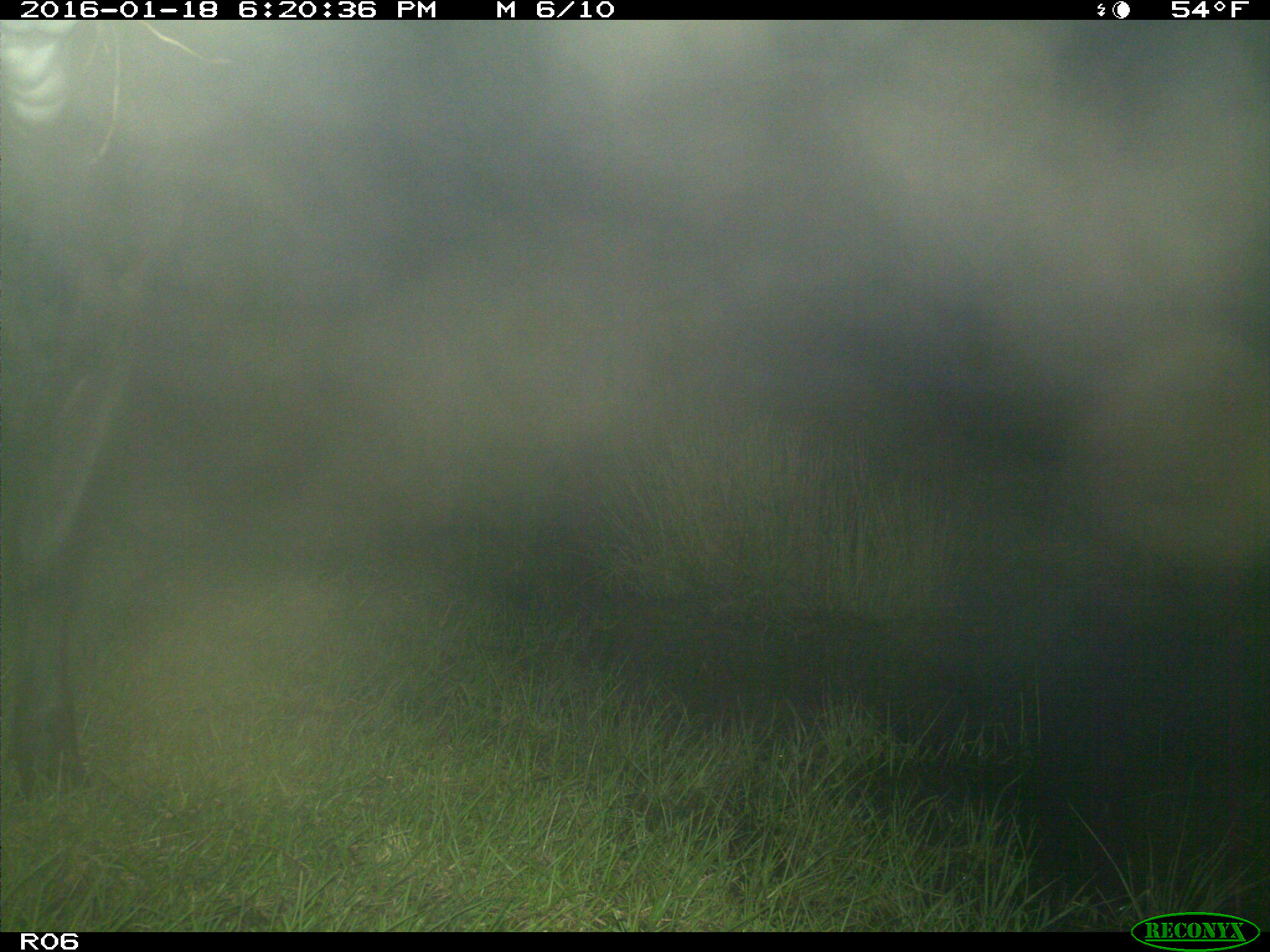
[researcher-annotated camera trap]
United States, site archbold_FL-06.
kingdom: Animalia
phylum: Chordata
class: Mammalia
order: Artiodactyla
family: Bovidae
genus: Bos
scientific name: Bos taurus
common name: domestic cow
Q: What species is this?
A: Bos taurus (domestic cow).